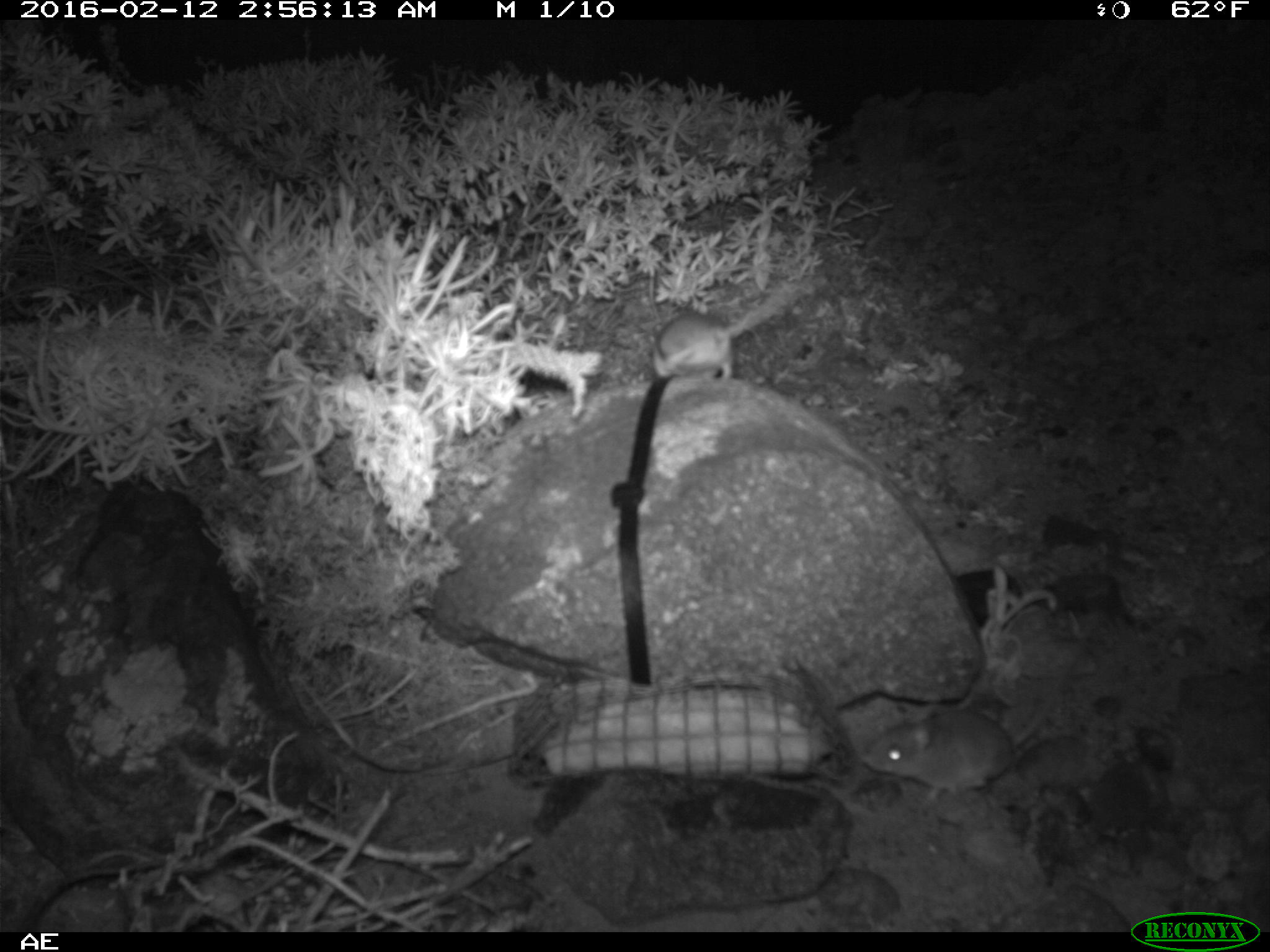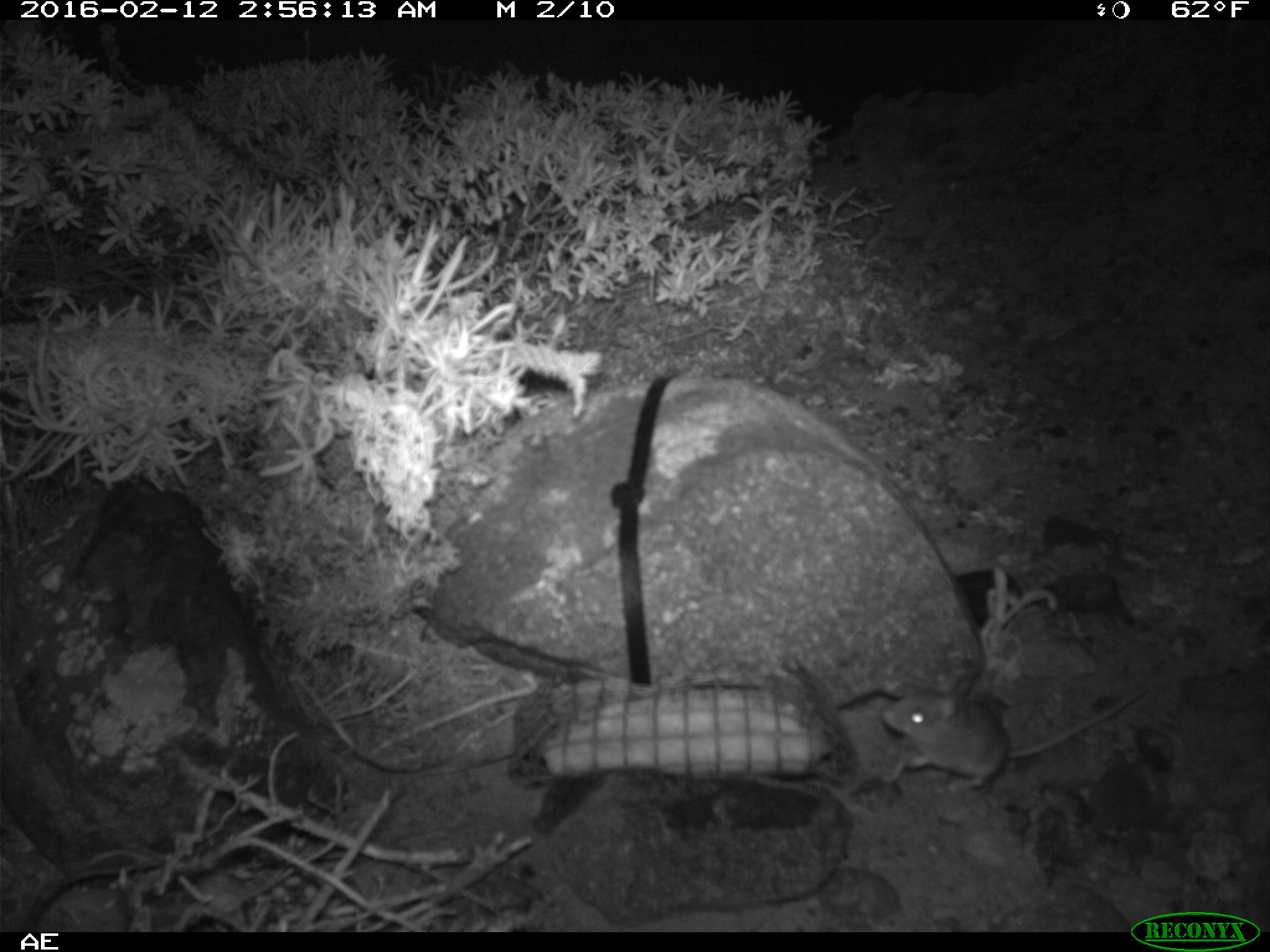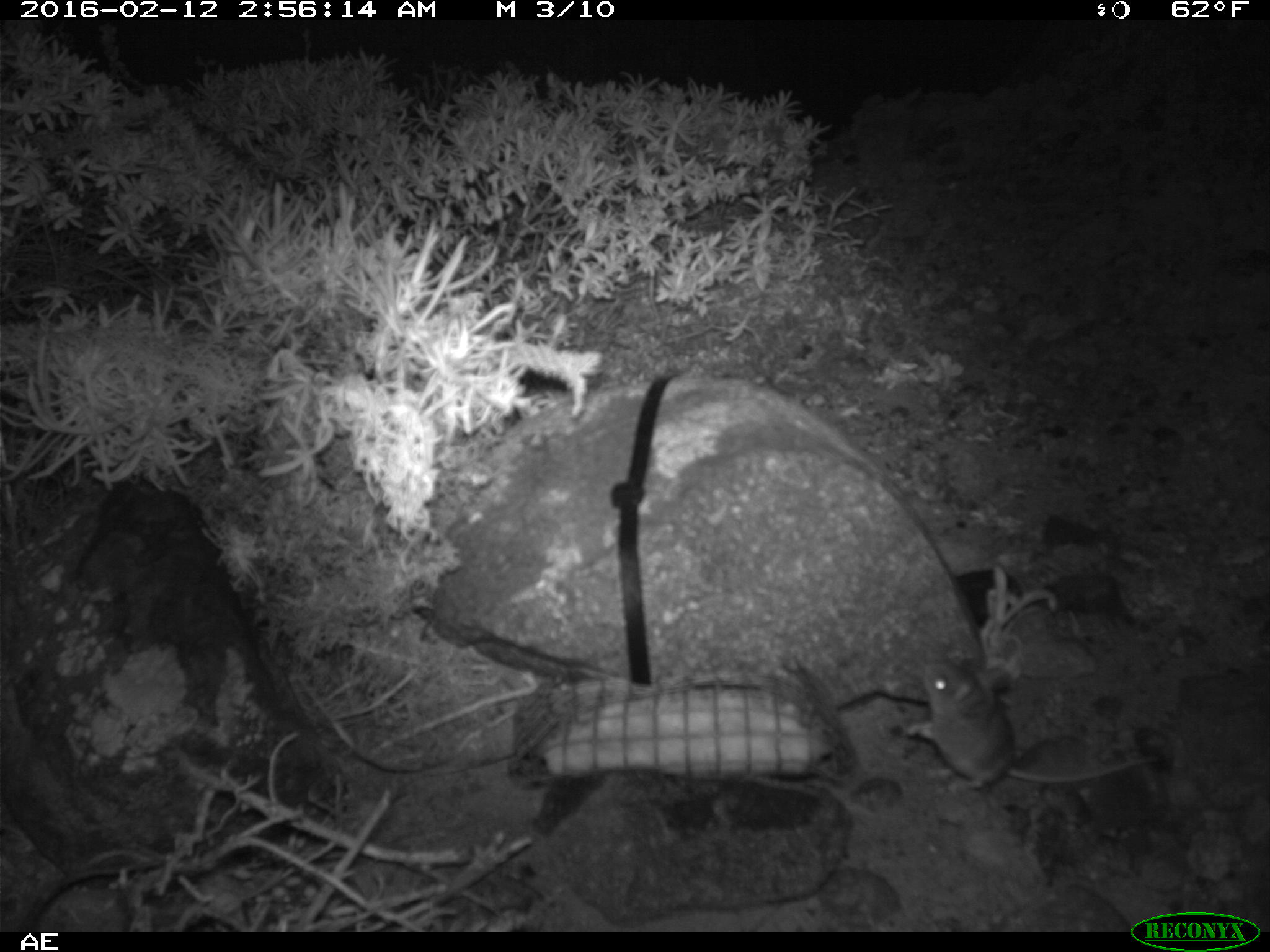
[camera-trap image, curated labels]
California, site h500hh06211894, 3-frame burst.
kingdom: Animalia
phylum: Chordata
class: Mammalia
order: Rodentia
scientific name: Rodentia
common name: rodent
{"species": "rodent (Rodentia)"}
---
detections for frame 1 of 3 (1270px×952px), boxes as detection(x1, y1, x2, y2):
rodent: detection(859, 672, 1069, 806); detection(649, 278, 811, 382)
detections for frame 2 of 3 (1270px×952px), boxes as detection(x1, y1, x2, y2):
rodent: detection(882, 677, 1145, 789)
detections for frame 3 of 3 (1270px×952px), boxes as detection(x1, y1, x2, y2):
rodent: detection(912, 656, 1164, 789)